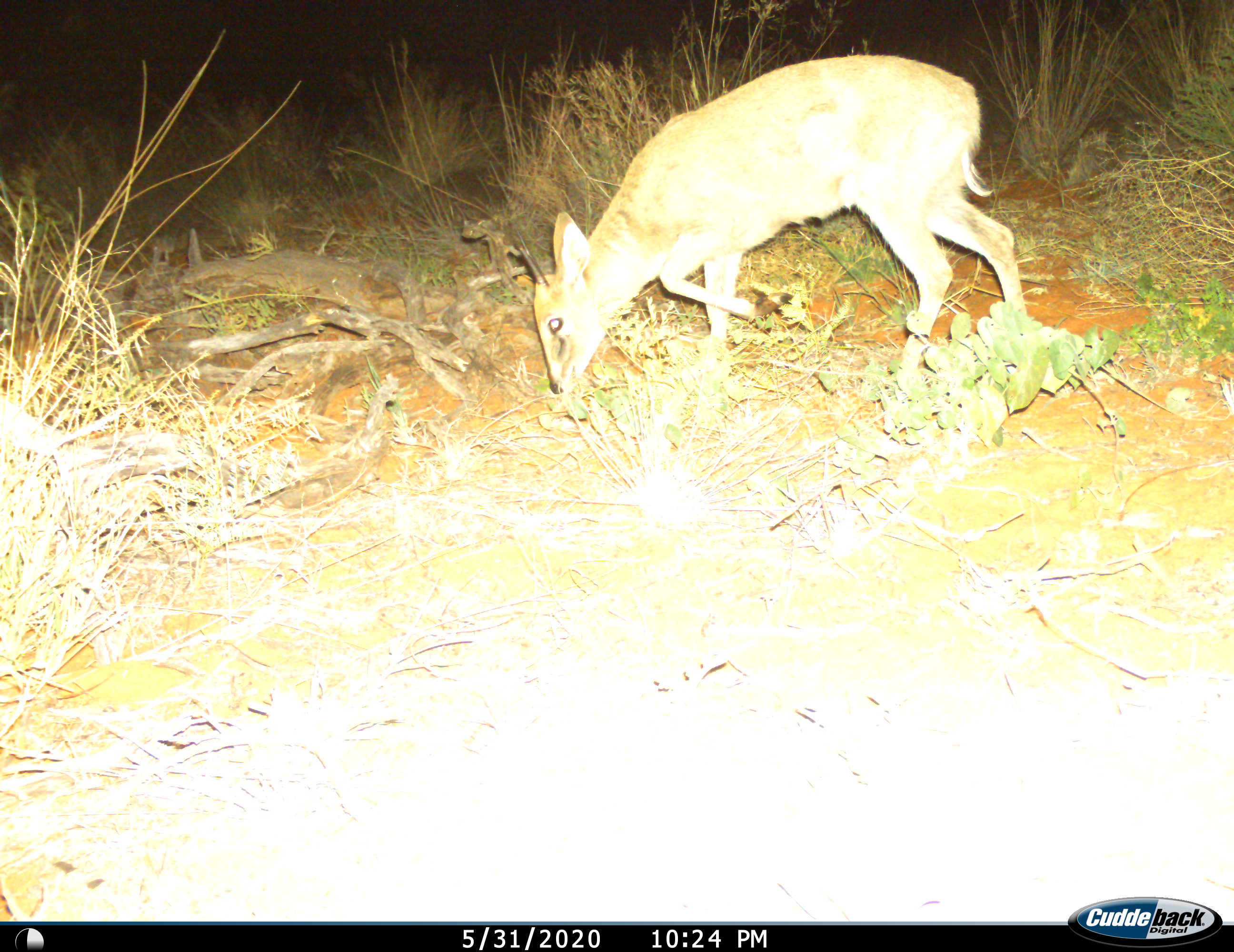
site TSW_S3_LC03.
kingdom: Animalia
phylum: Chordata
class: Mammalia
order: Artiodactyla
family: Bovidae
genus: Sylvicapra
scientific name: Sylvicapra grimmia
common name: common duiker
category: duikercommongrey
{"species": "duikercommongrey (common duiker) (Sylvicapra grimmia)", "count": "1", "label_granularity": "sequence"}